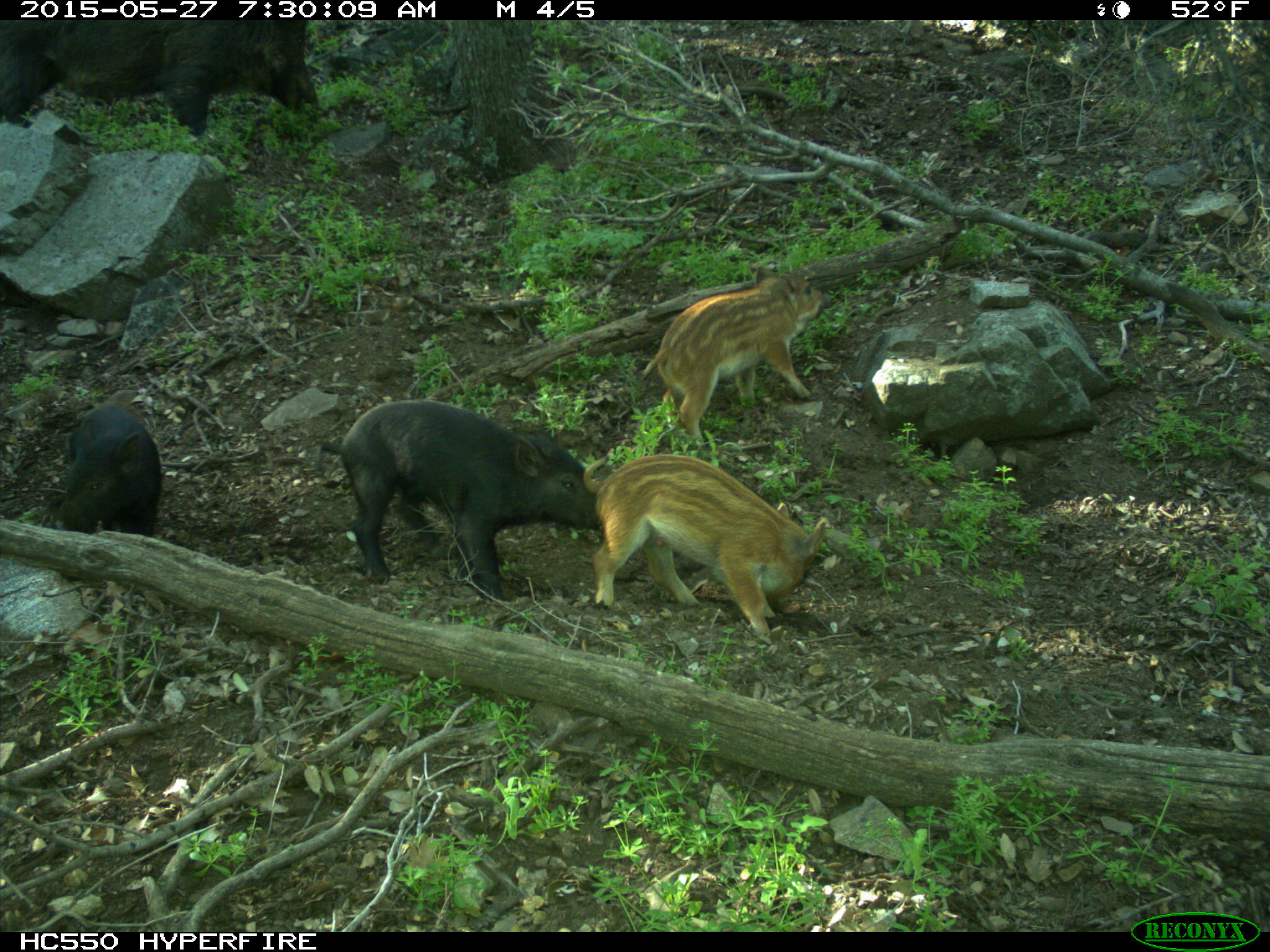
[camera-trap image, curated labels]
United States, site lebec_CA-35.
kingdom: Animalia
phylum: Chordata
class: Mammalia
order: Artiodactyla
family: Suidae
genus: Sus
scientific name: Sus scrofa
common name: wild boar